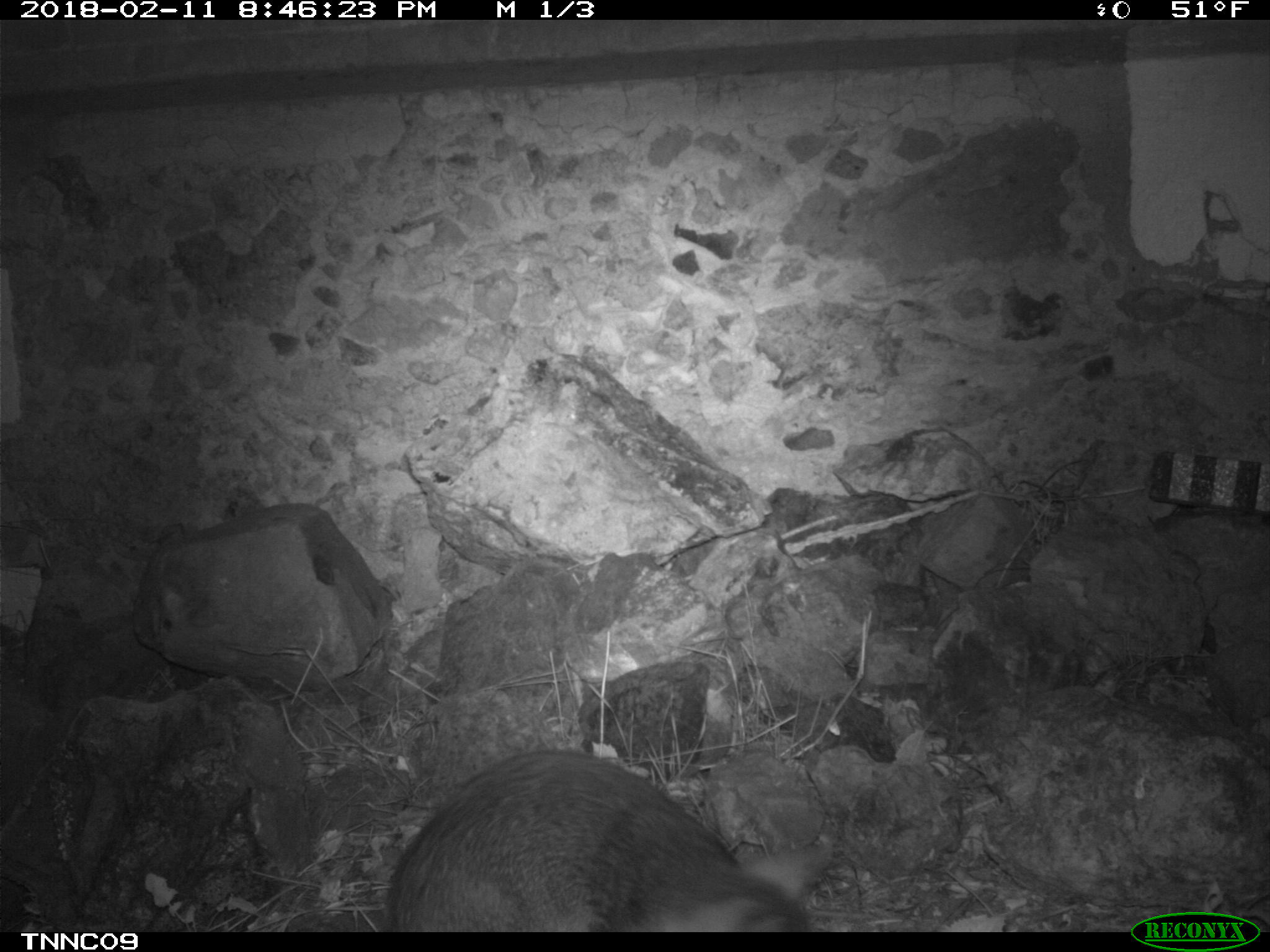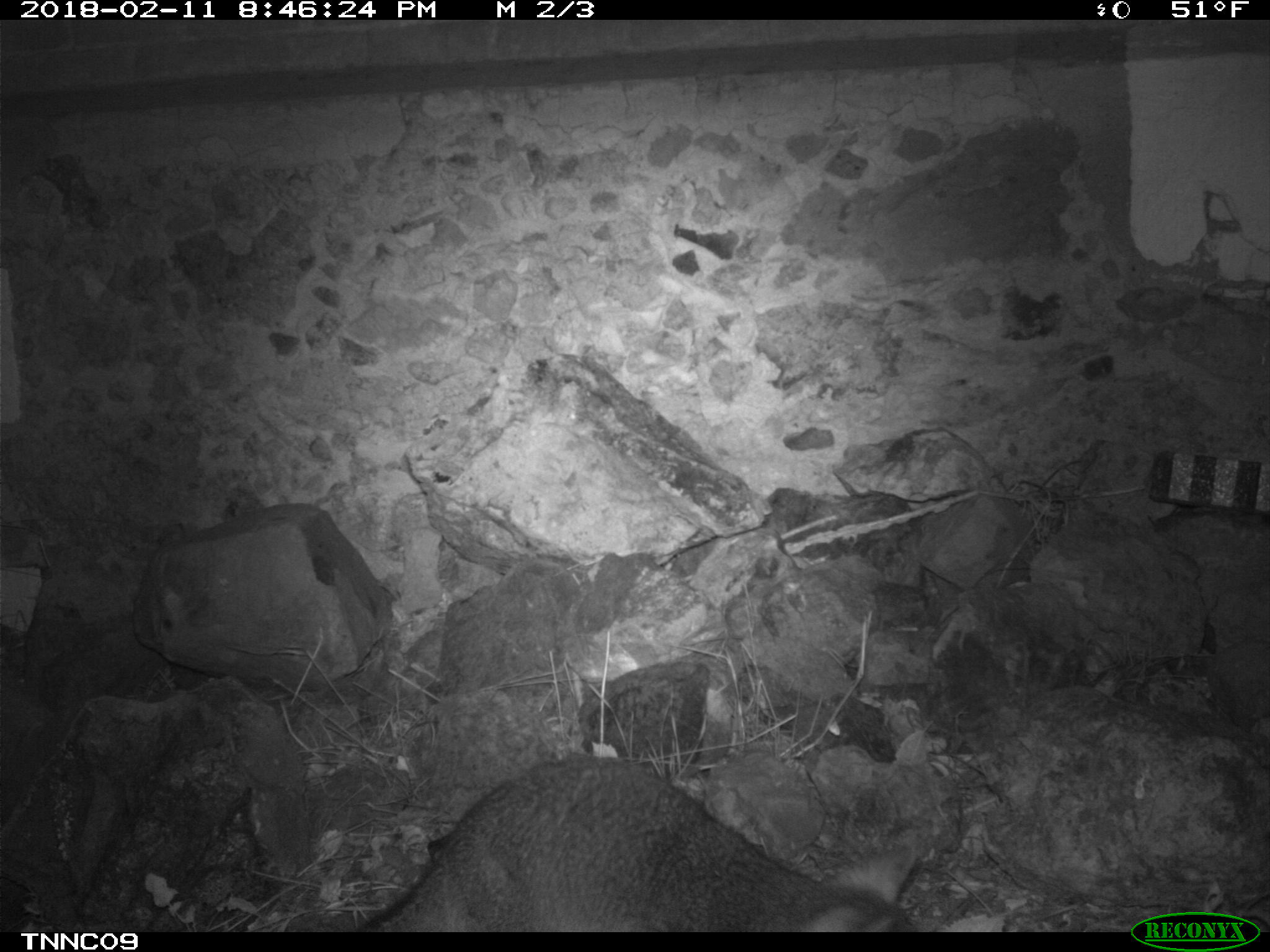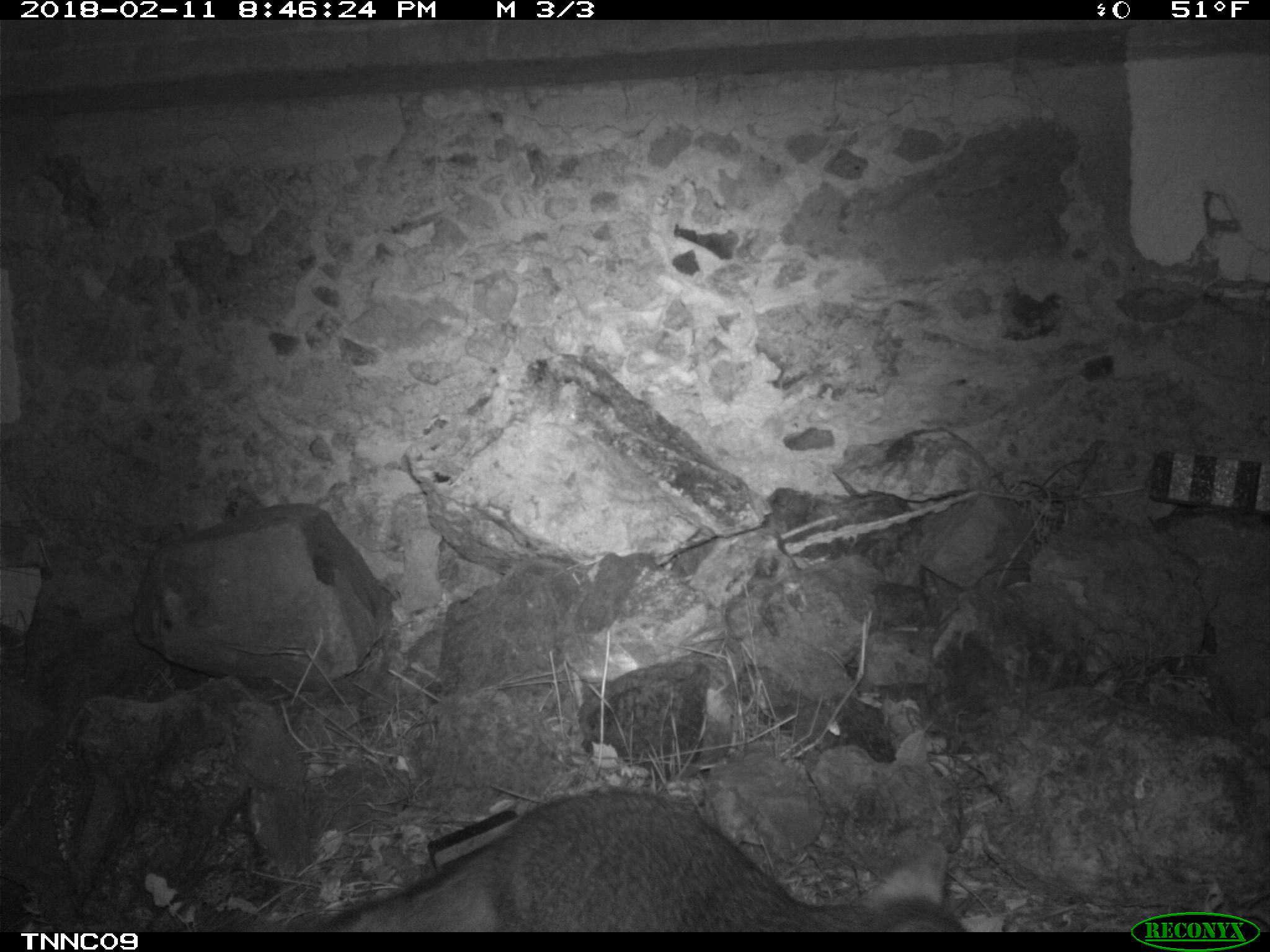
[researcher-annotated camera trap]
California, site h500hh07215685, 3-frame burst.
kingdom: Animalia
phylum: Chordata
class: Mammalia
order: Carnivora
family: Canidae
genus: Urocyon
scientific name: Urocyon littoralis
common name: island fox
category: fox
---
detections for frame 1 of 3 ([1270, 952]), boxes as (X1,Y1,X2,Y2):
fox: (383,749,831,931)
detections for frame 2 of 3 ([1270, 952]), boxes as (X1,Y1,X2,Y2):
fox: (351,749,920,932)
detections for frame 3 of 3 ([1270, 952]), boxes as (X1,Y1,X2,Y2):
fox: (317,786,961,930)